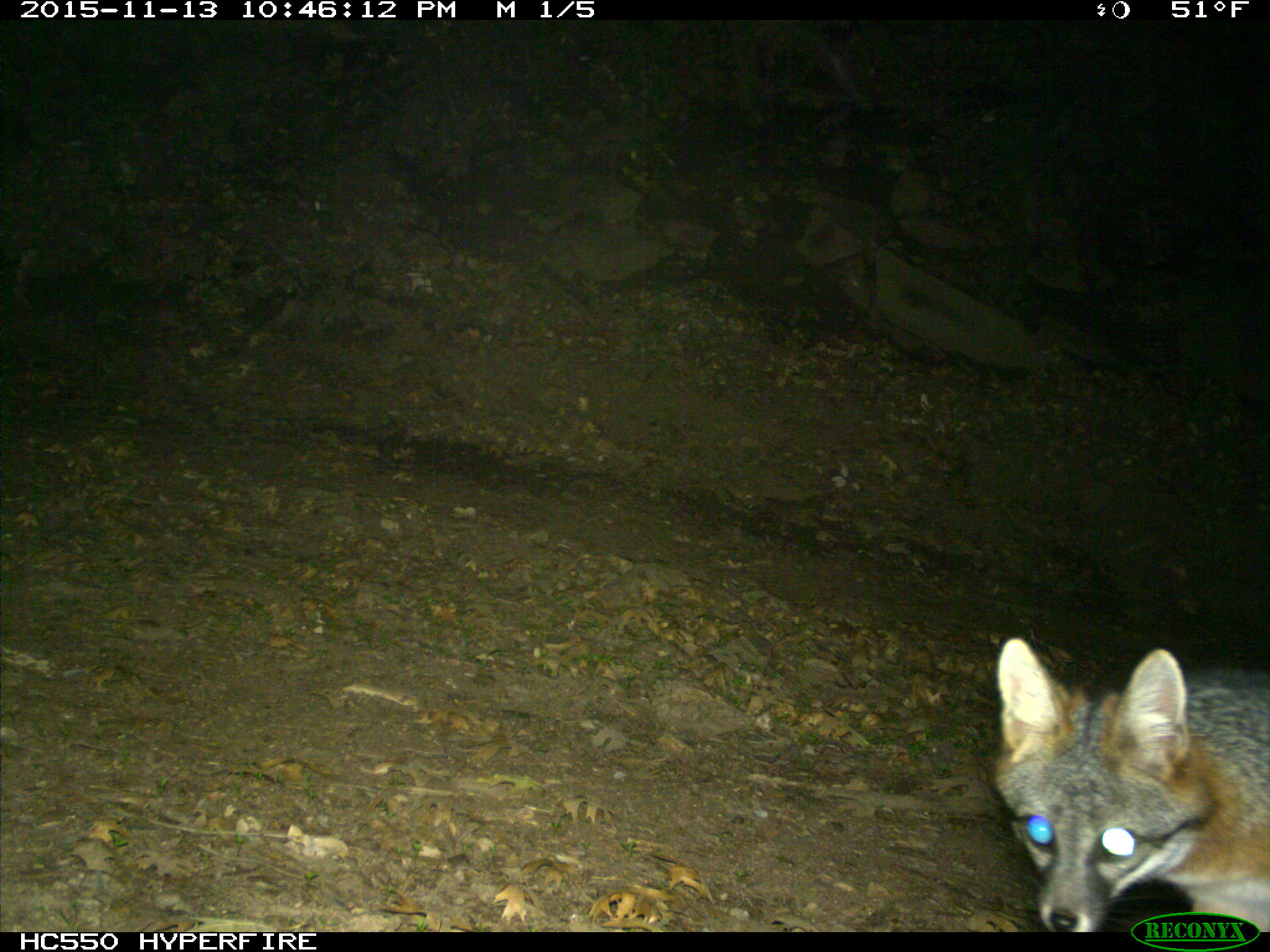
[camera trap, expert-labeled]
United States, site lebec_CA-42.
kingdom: Animalia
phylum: Chordata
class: Mammalia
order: Carnivora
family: Canidae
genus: Urocyon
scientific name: Urocyon cinereoargenteus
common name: gray fox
Urocyon cinereoargenteus (gray fox).